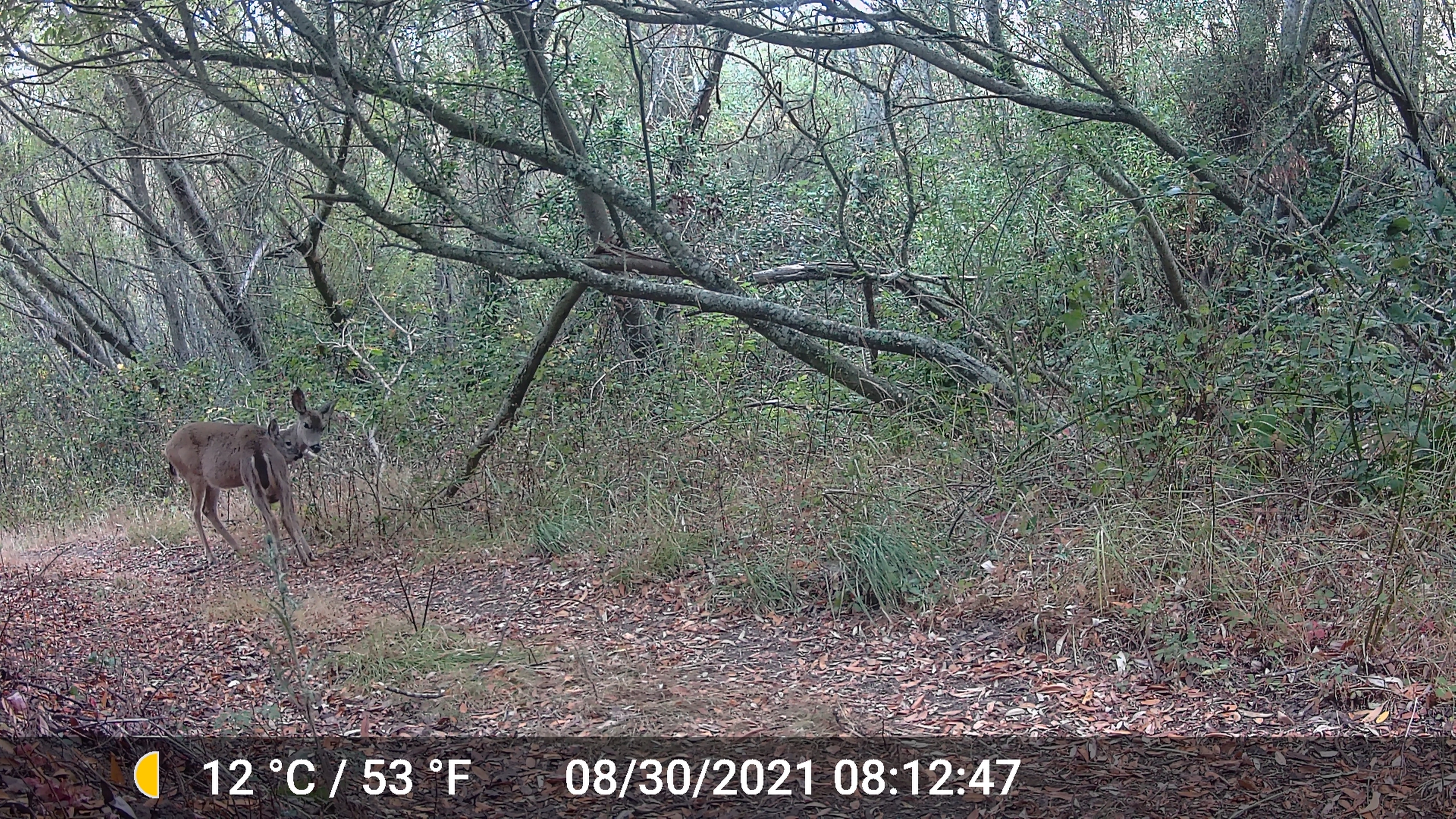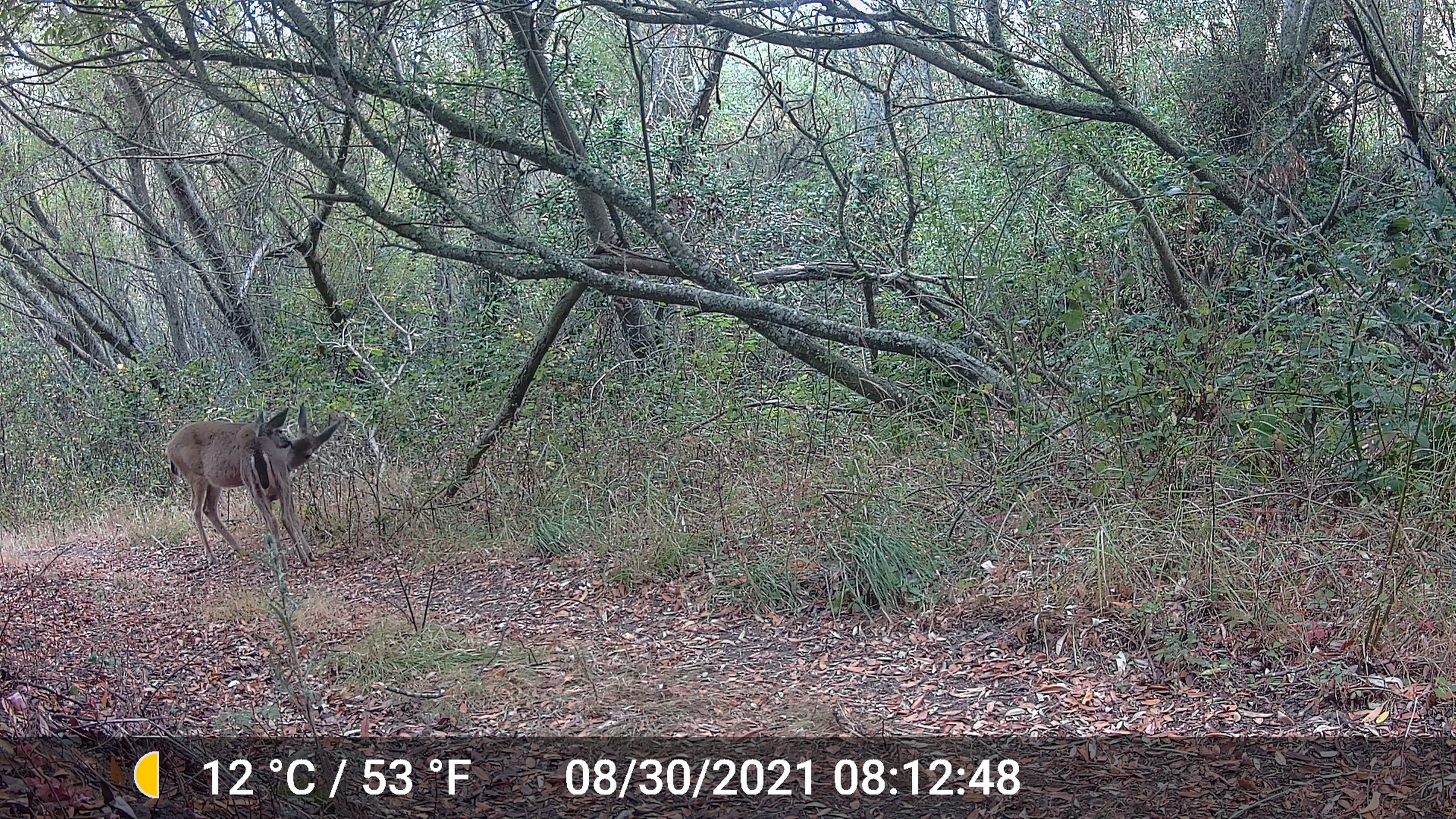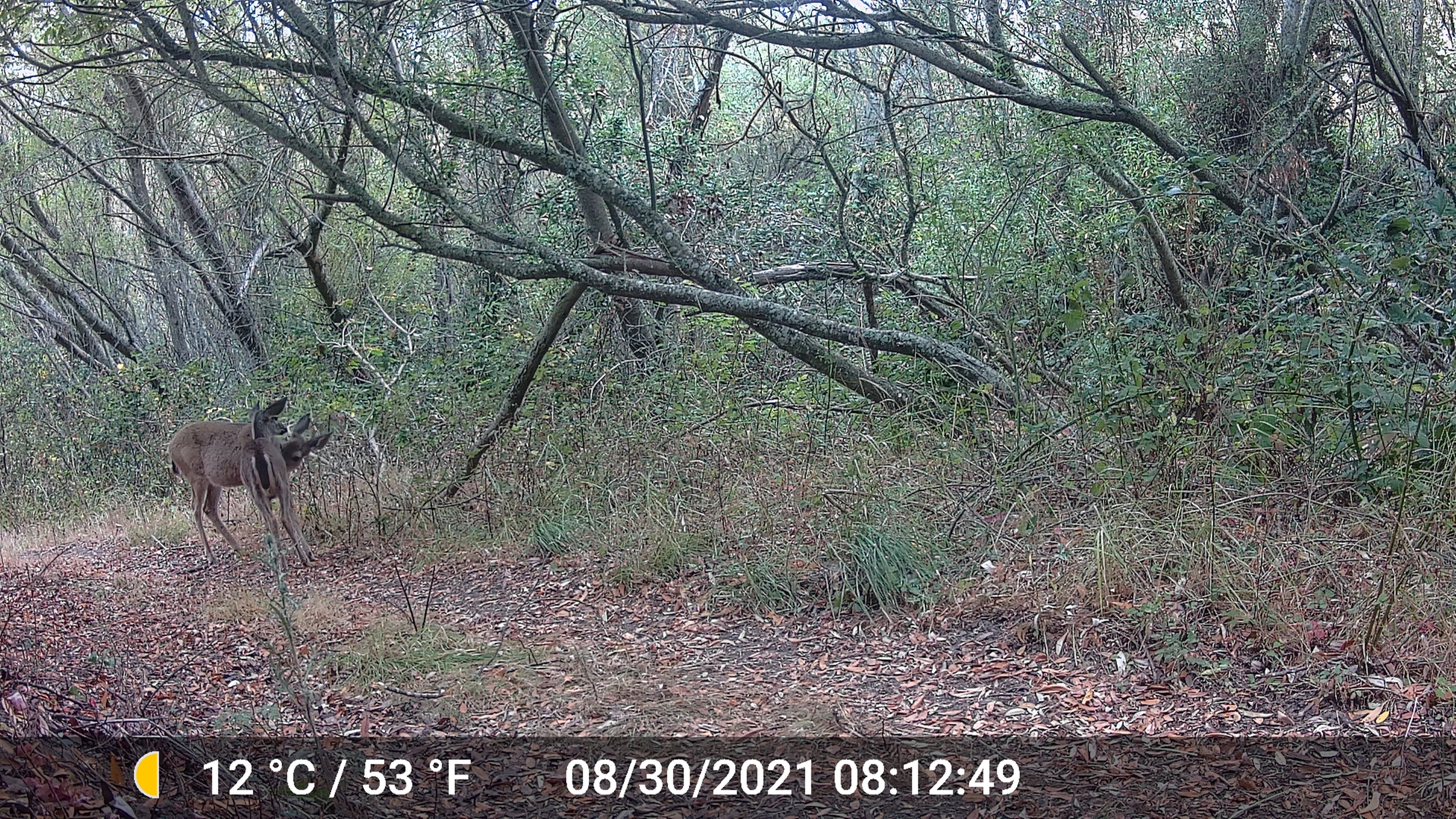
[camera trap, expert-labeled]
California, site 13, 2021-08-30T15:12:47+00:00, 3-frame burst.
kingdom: Animalia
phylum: Chordata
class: Mammalia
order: Artiodactyla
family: Cervidae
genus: Odocoileus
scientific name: Odocoileus hemionus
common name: mule deer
Mule deer (Odocoileus hemionus).